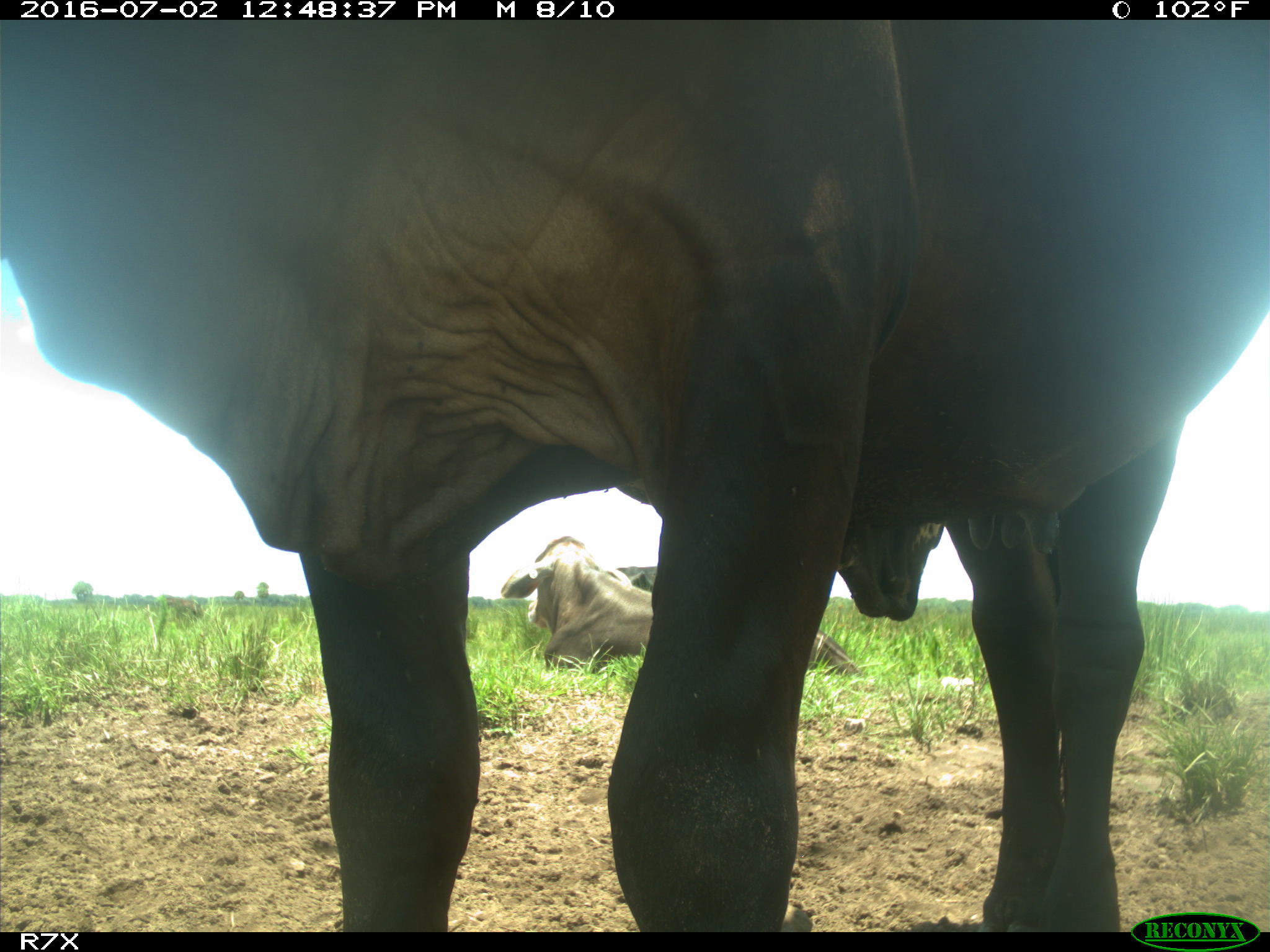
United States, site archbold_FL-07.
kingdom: Animalia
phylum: Chordata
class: Mammalia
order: Artiodactyla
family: Bovidae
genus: Bos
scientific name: Bos taurus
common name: domestic cow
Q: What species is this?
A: Bos taurus (domestic cow).